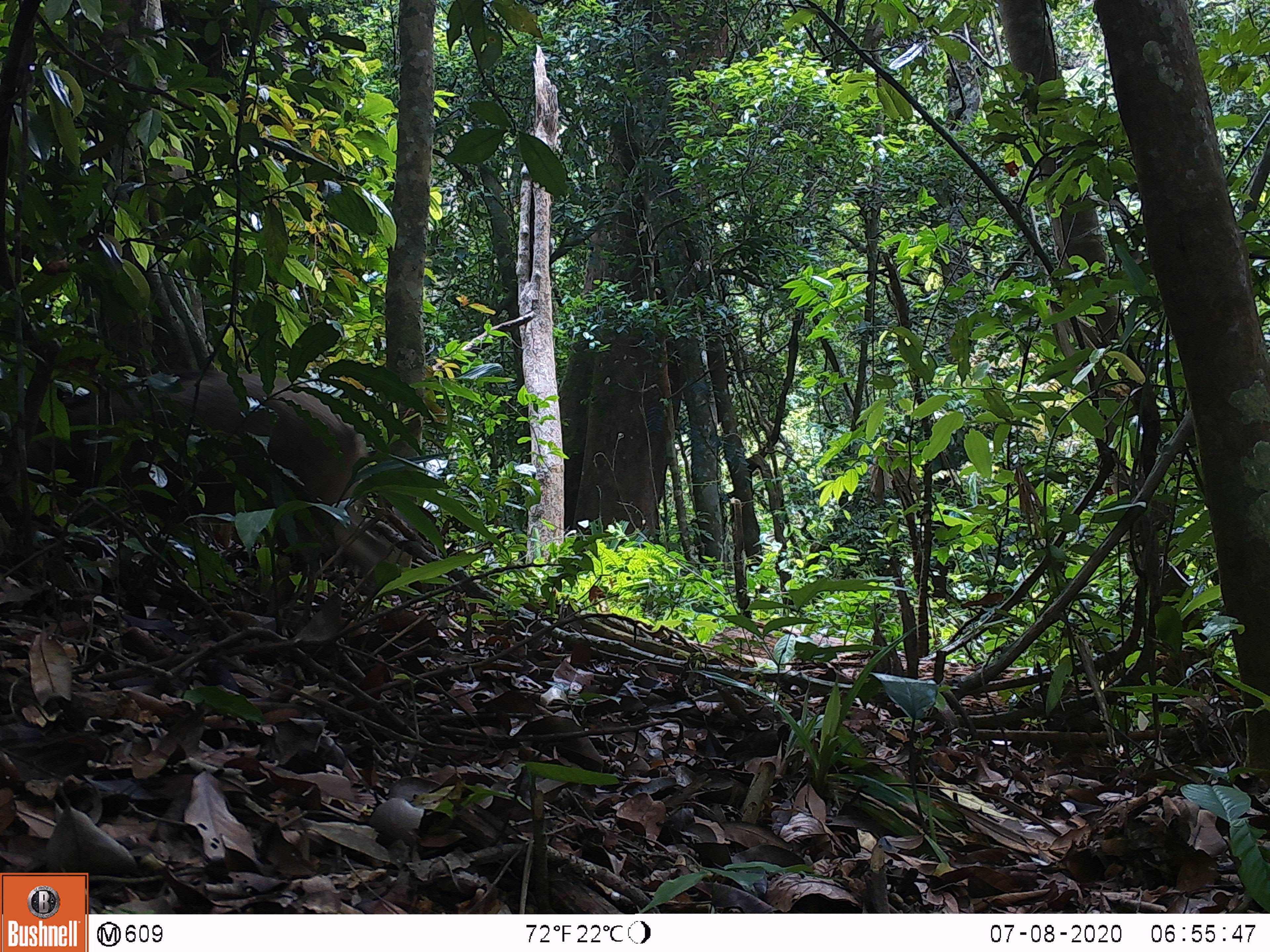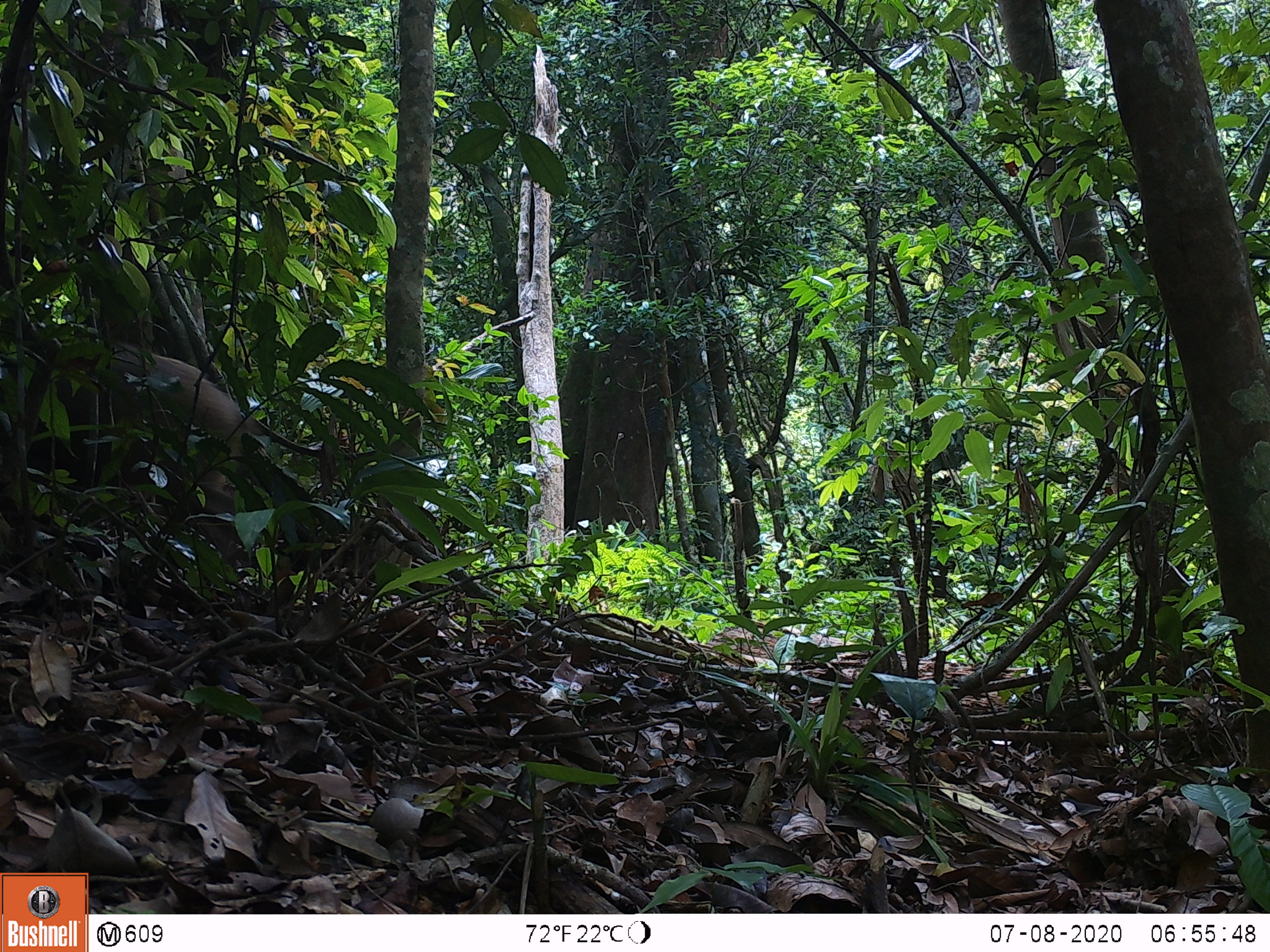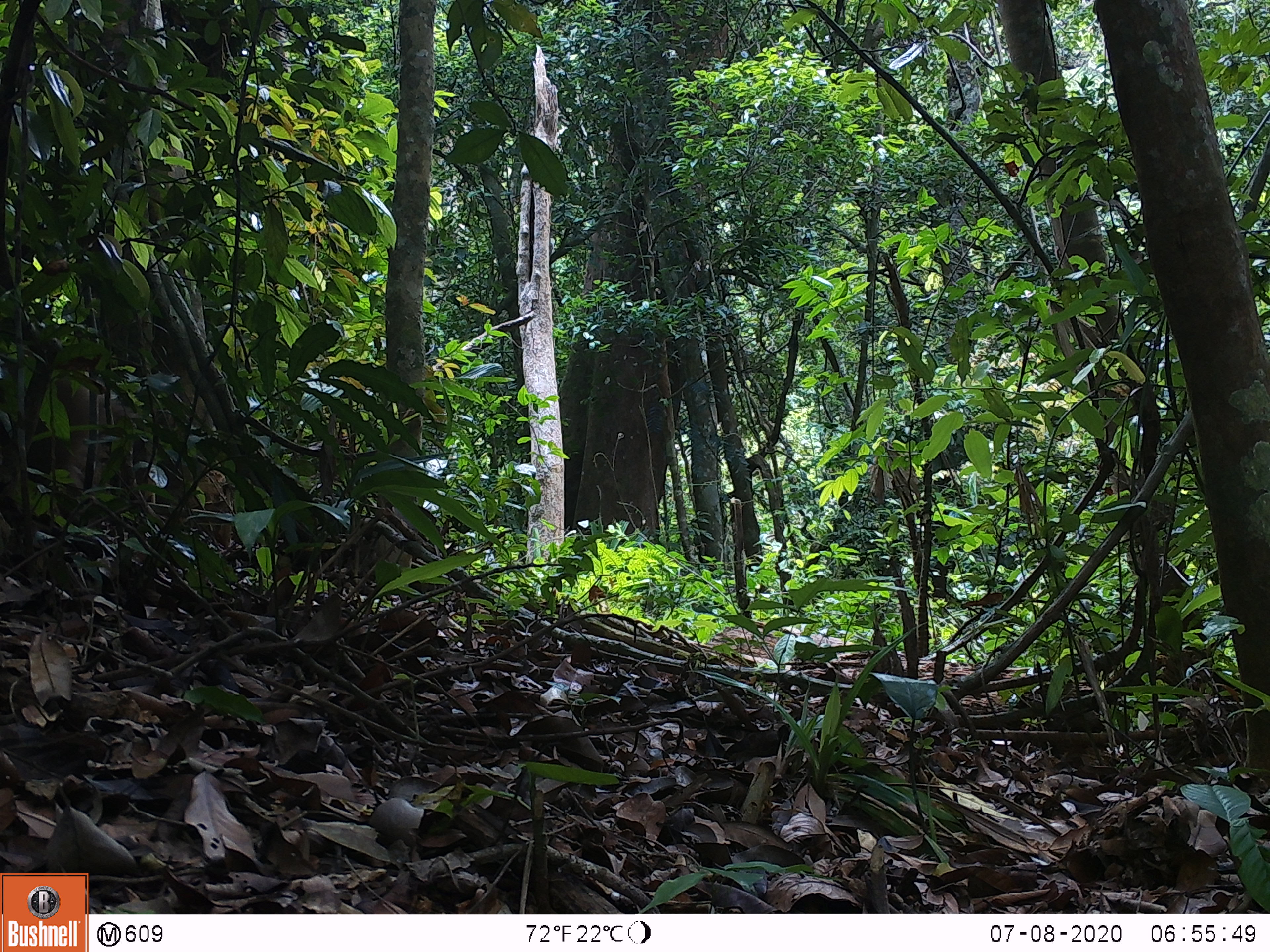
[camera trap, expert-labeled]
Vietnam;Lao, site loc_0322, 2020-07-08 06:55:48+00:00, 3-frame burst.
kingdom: Animalia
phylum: Chordata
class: Mammalia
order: Artiodactyla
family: Suidae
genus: Sus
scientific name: Sus scrofa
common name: eurasian wild pig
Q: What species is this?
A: Eurasian wild pig (Sus scrofa).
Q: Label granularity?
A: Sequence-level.